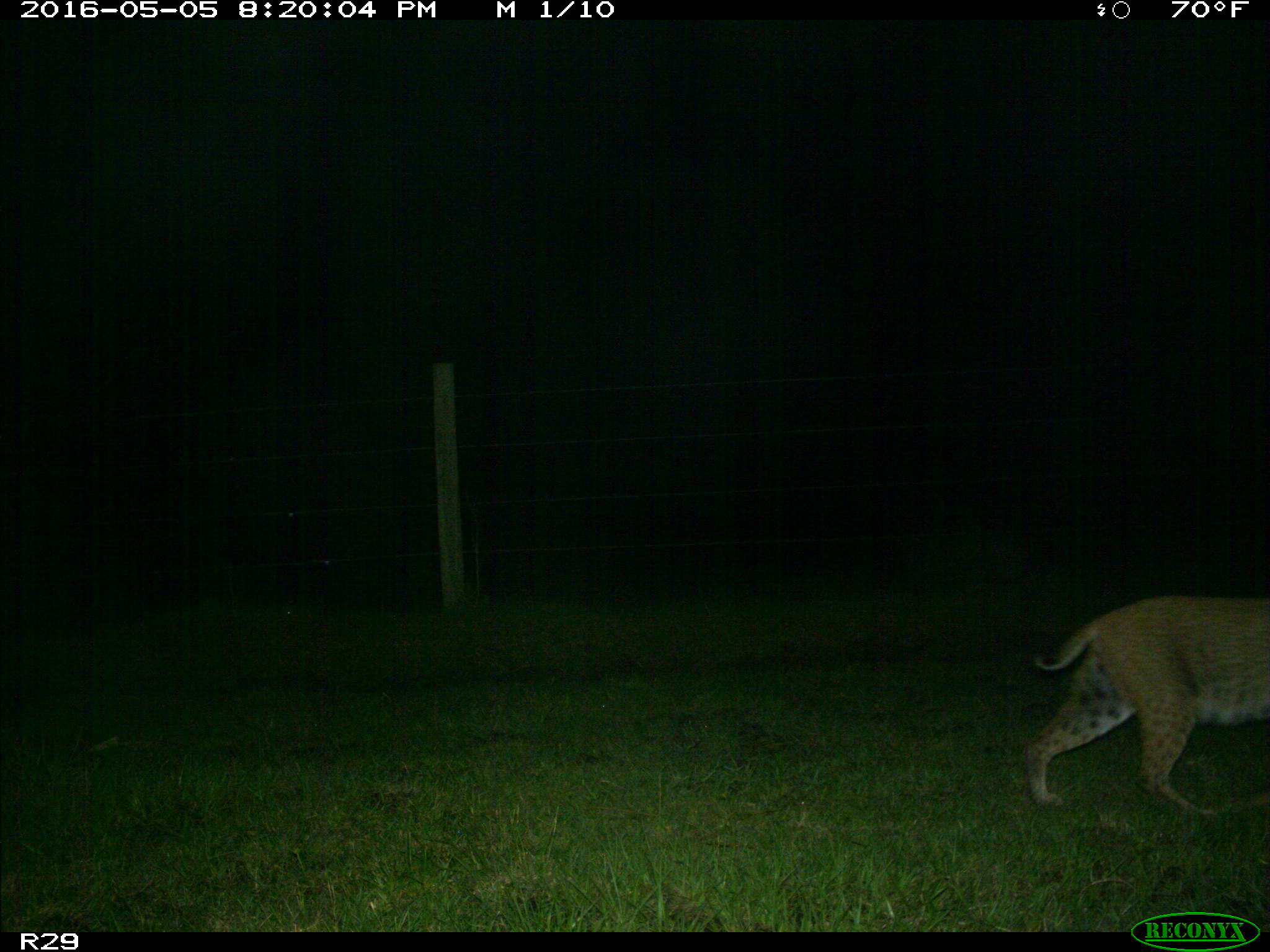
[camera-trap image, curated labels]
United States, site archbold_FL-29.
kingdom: Animalia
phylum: Chordata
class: Mammalia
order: Carnivora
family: Felidae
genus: Lynx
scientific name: Lynx rufus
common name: bobcat